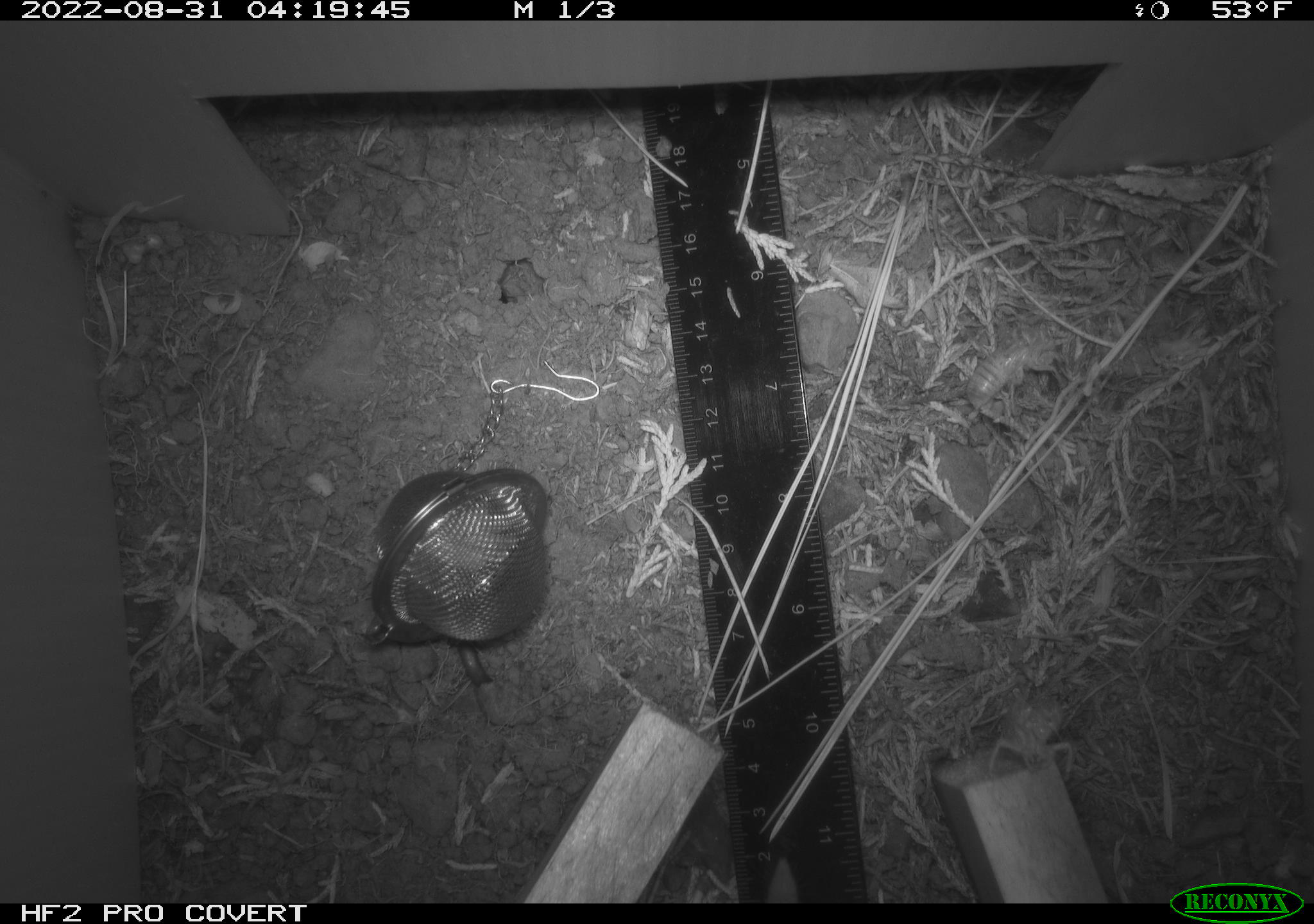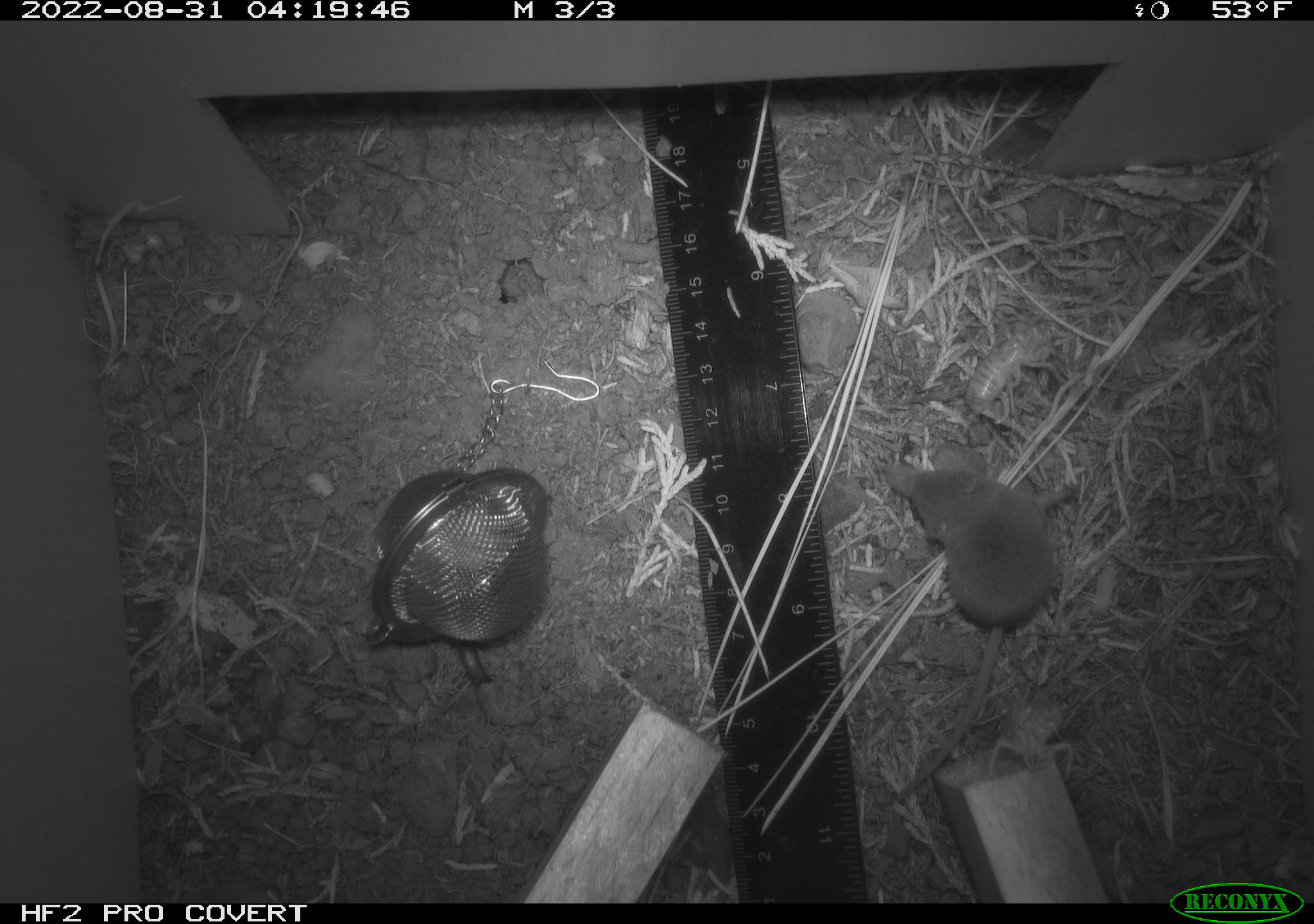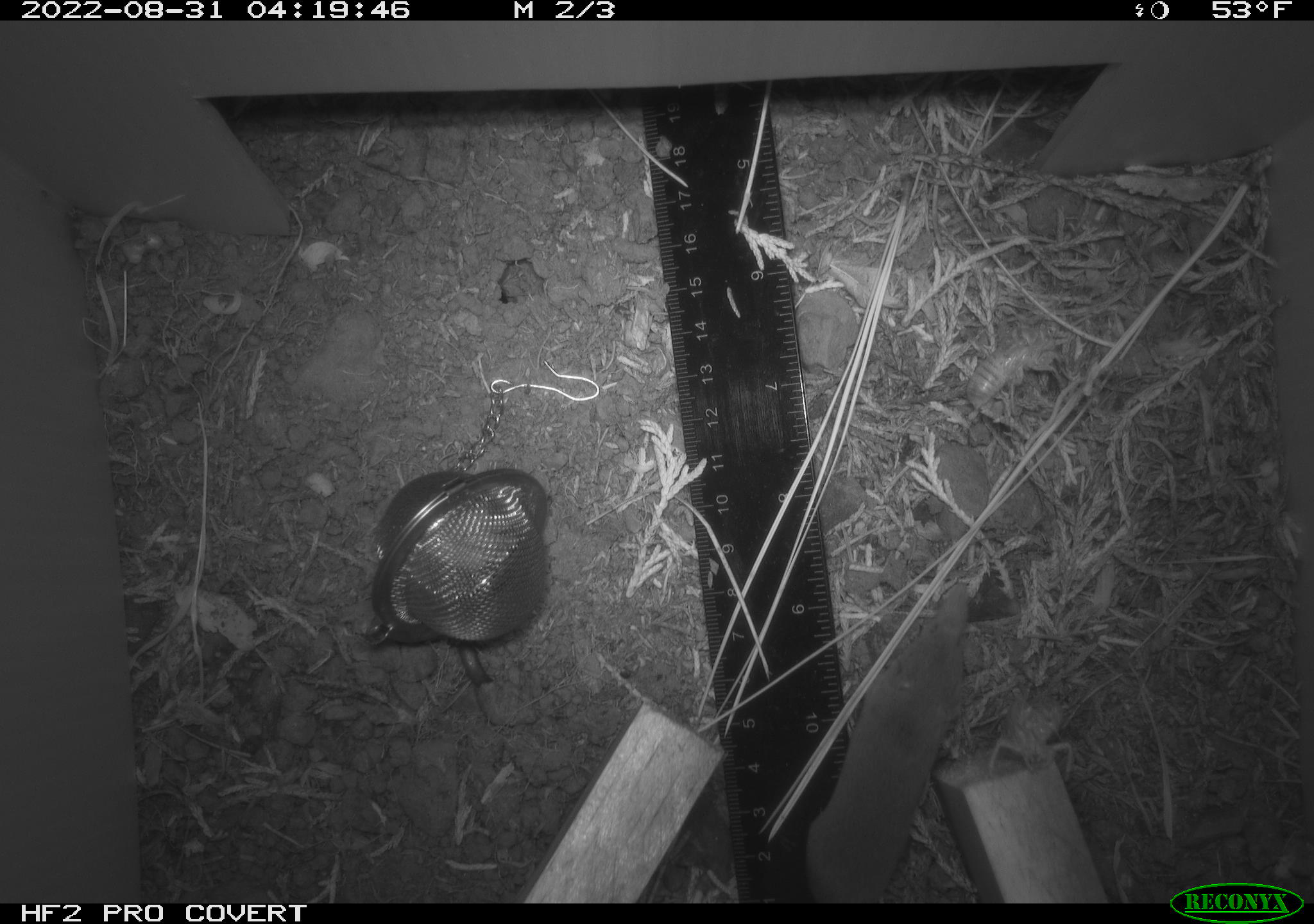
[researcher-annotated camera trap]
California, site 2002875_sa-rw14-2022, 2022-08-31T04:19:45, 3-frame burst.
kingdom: Animalia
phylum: Chordata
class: Mammalia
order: Eulipotyphla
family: Soricidae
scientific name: Soricidae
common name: shrews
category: soricidae family